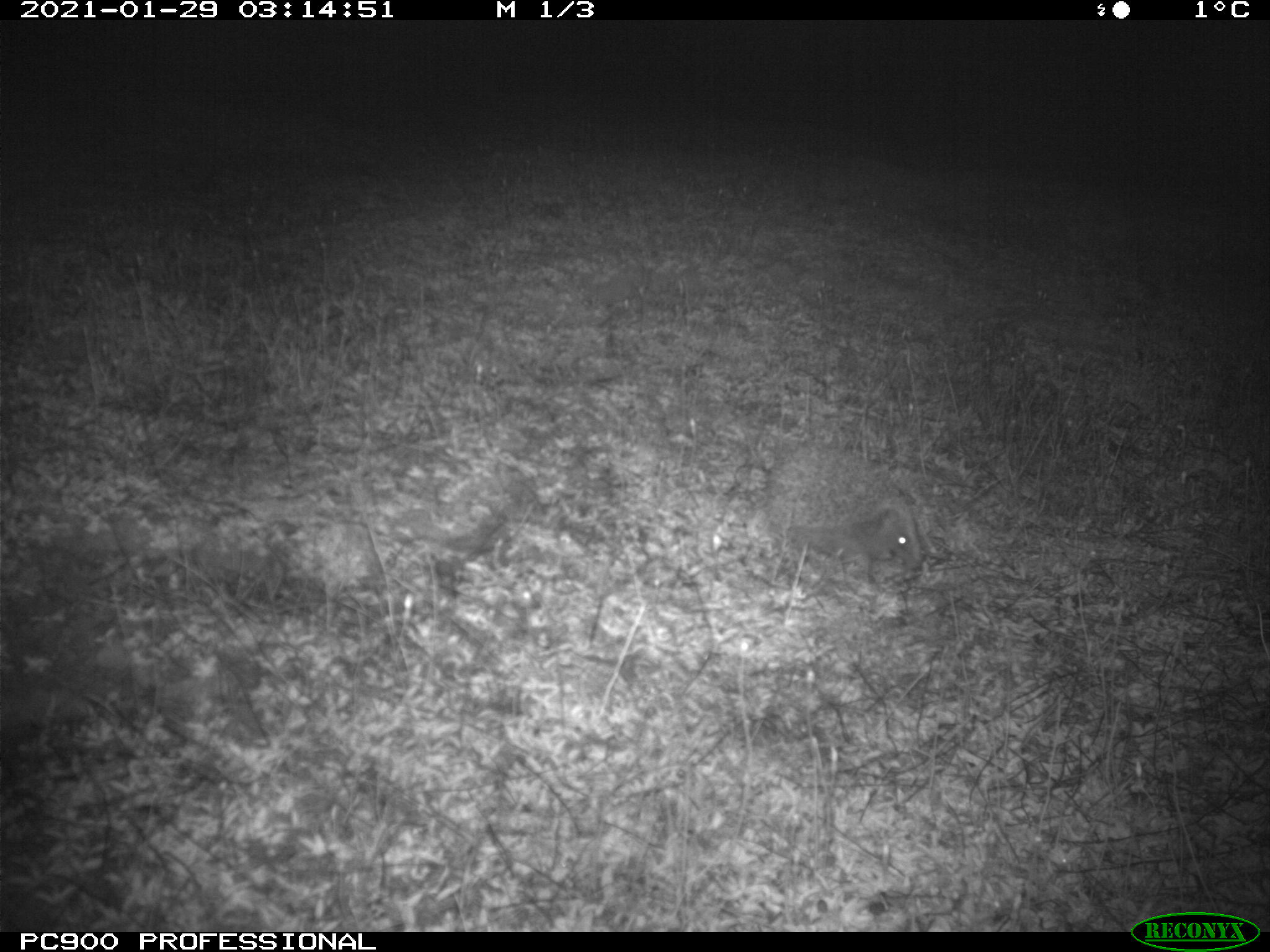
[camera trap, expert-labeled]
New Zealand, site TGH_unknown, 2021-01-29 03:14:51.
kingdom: Animalia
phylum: Chordata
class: Mammalia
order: Eulipotyphla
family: Erinaceidae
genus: Erinaceus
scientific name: Erinaceus europaeus europaeus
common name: european hedgehog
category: hedgehog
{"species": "hedgehog (european hedgehog) (Erinaceus europaeus europaeus)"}